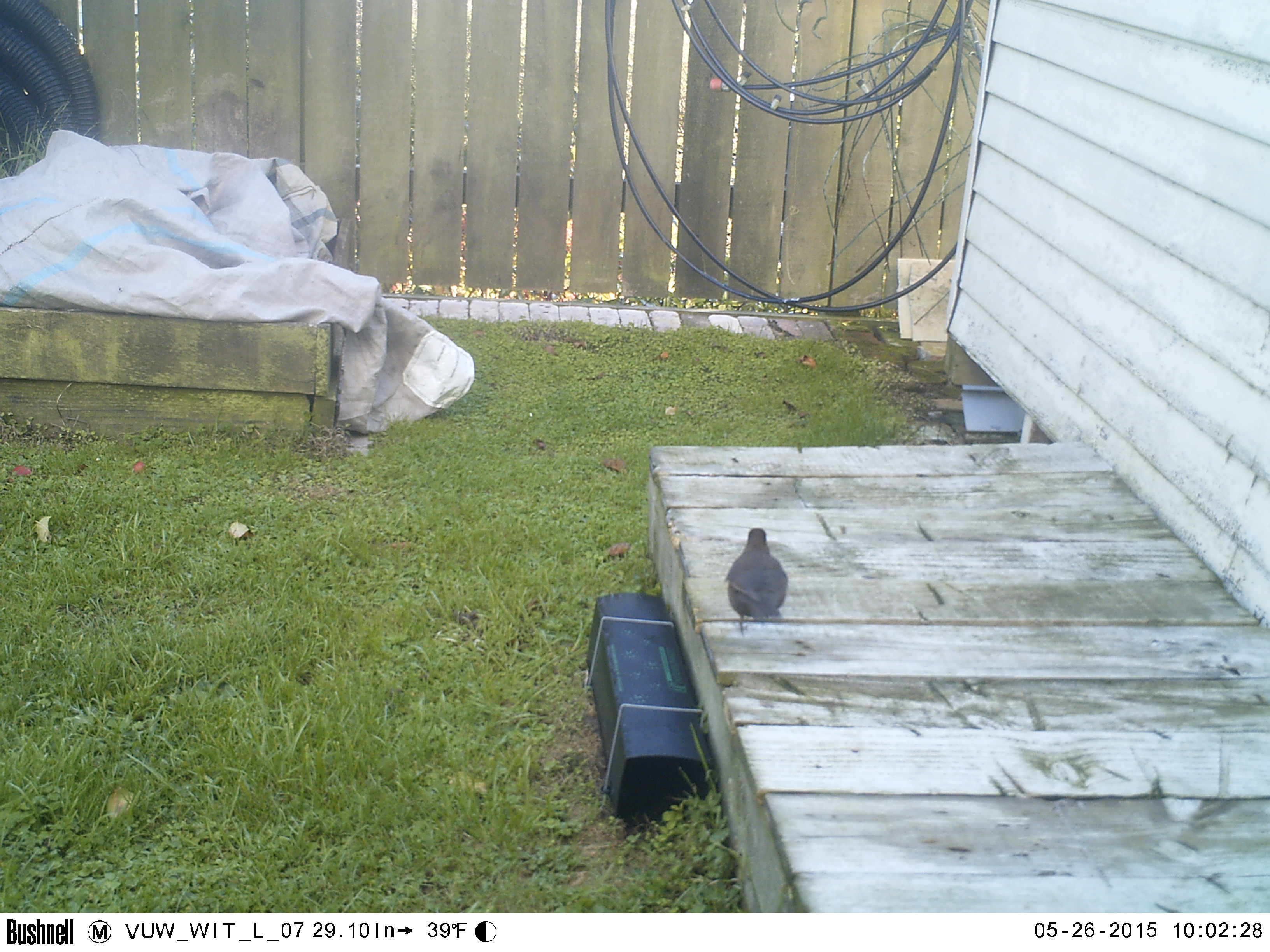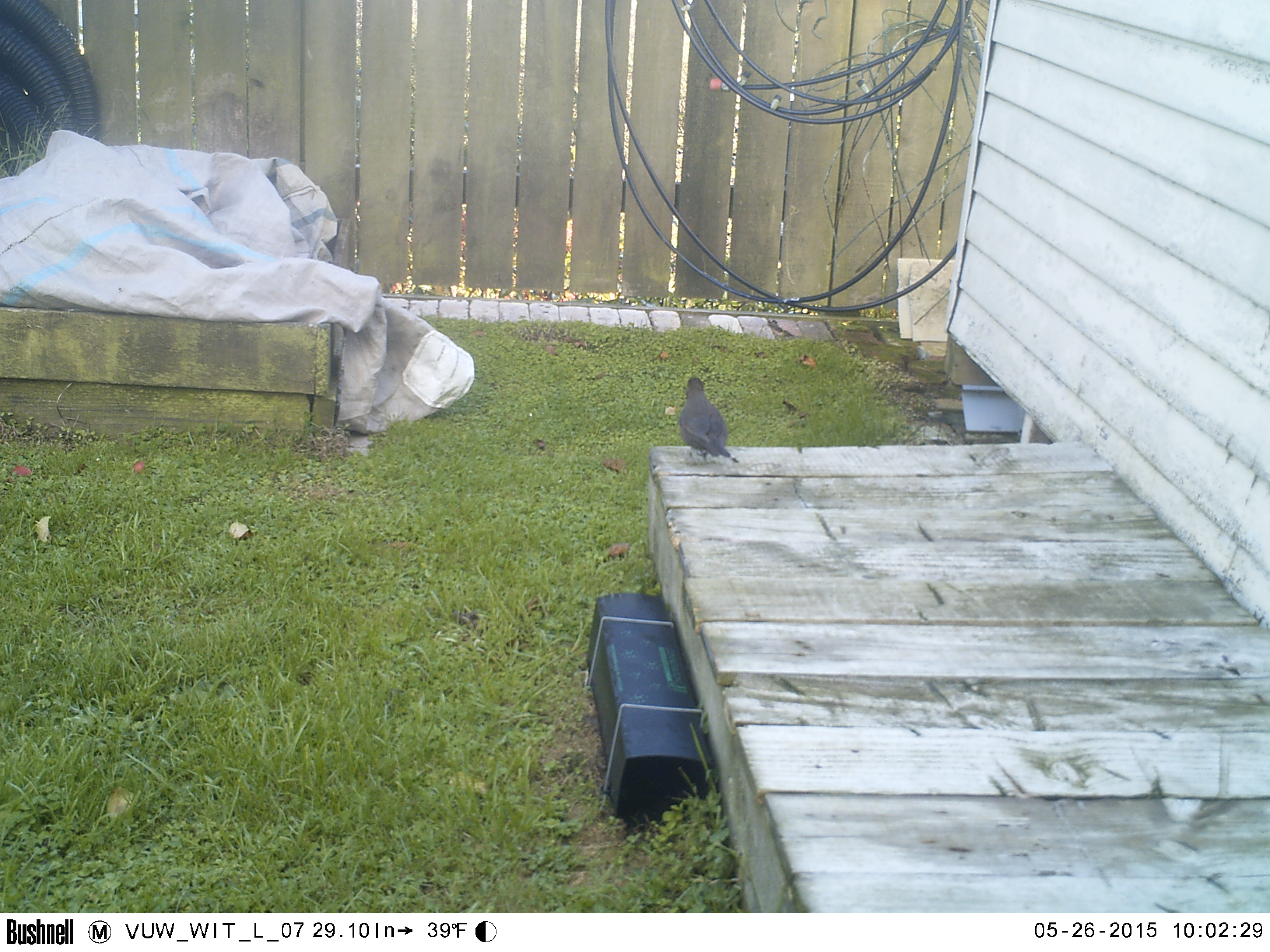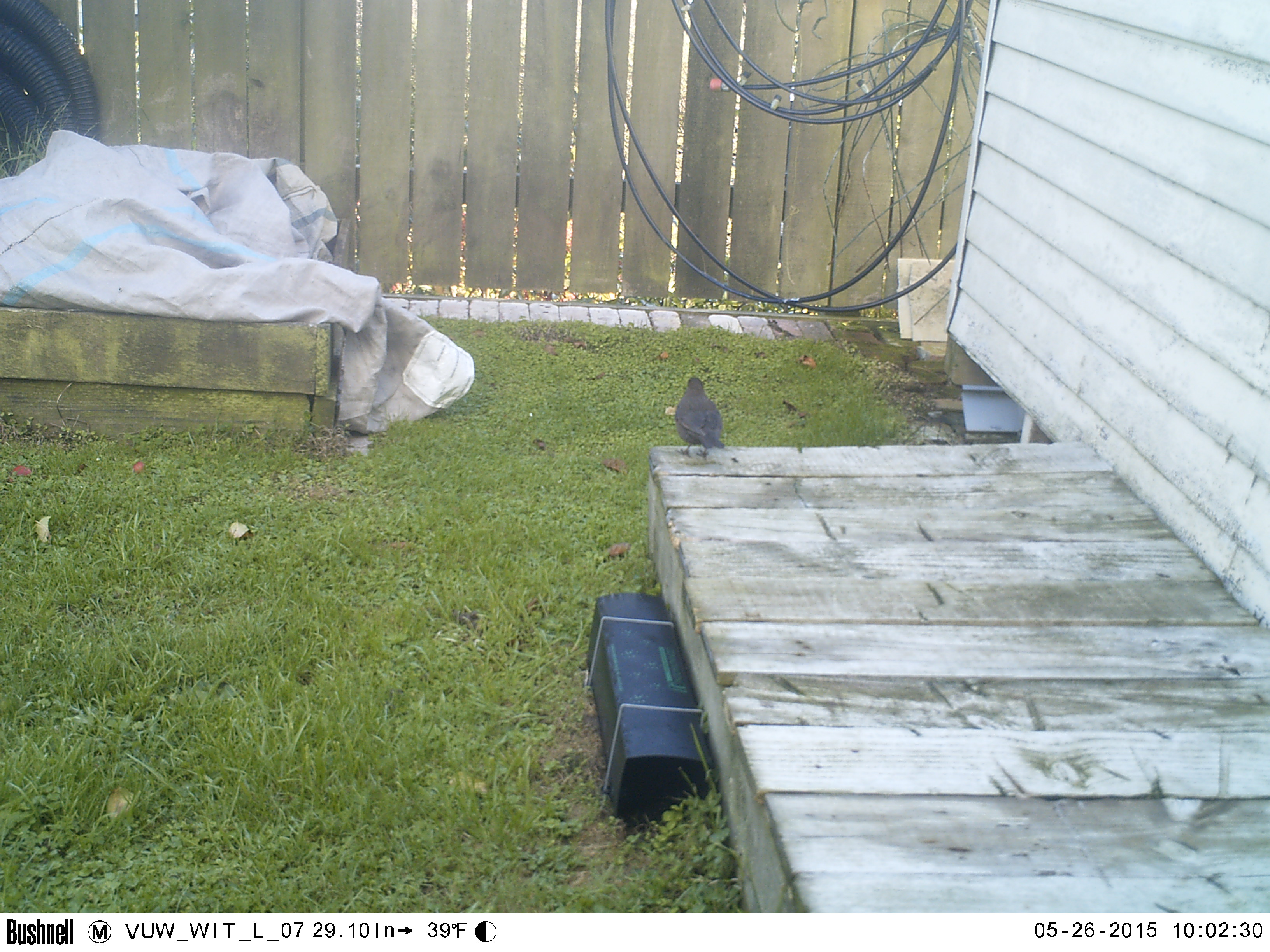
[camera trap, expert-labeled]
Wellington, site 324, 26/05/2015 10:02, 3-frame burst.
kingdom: Animalia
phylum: Chordata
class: Aves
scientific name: Aves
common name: bird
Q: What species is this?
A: Bird (Aves).